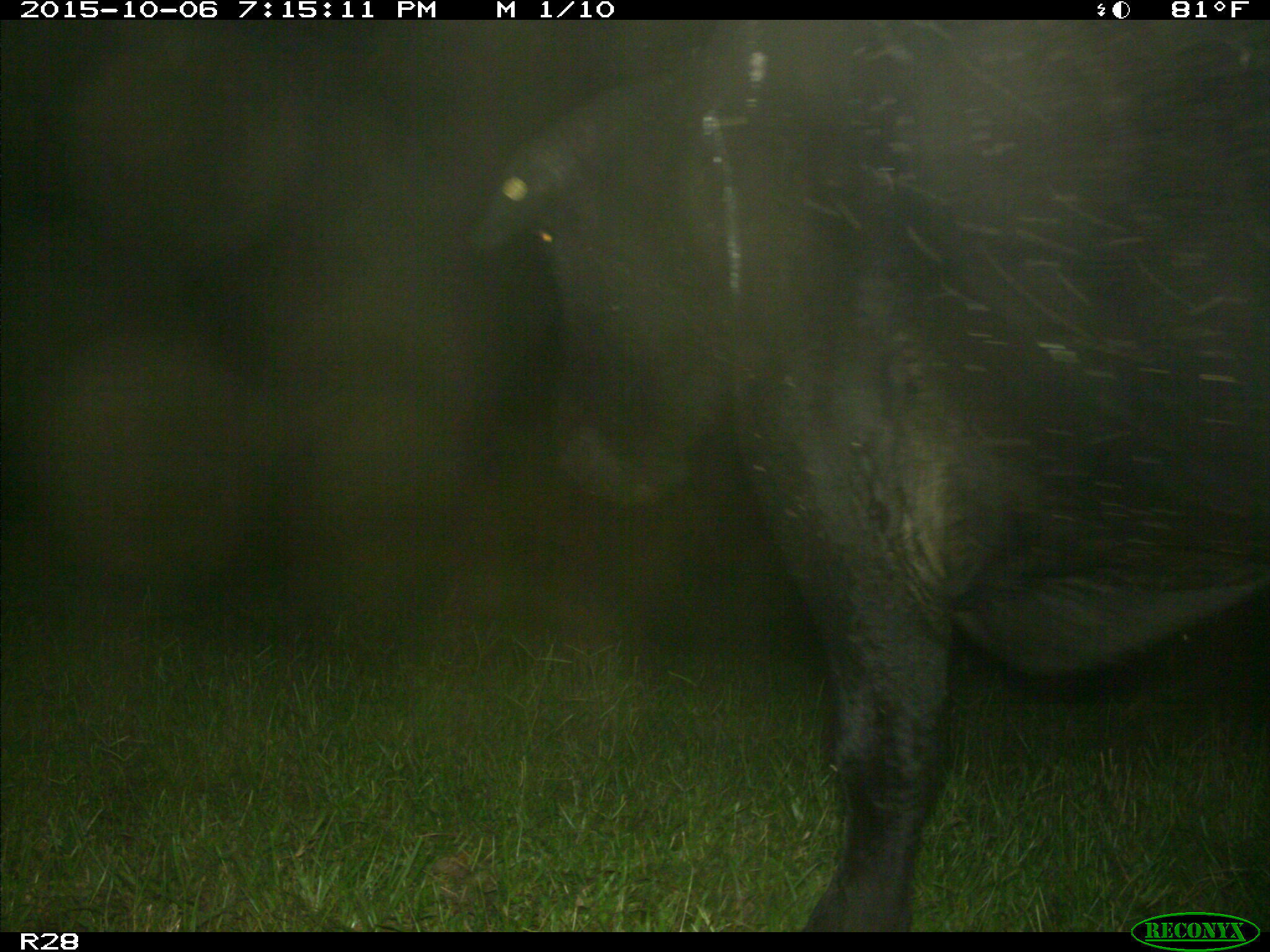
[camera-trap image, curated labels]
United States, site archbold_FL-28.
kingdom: Animalia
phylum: Chordata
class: Mammalia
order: Artiodactyla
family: Bovidae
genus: Bos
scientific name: Bos taurus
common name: domestic cow